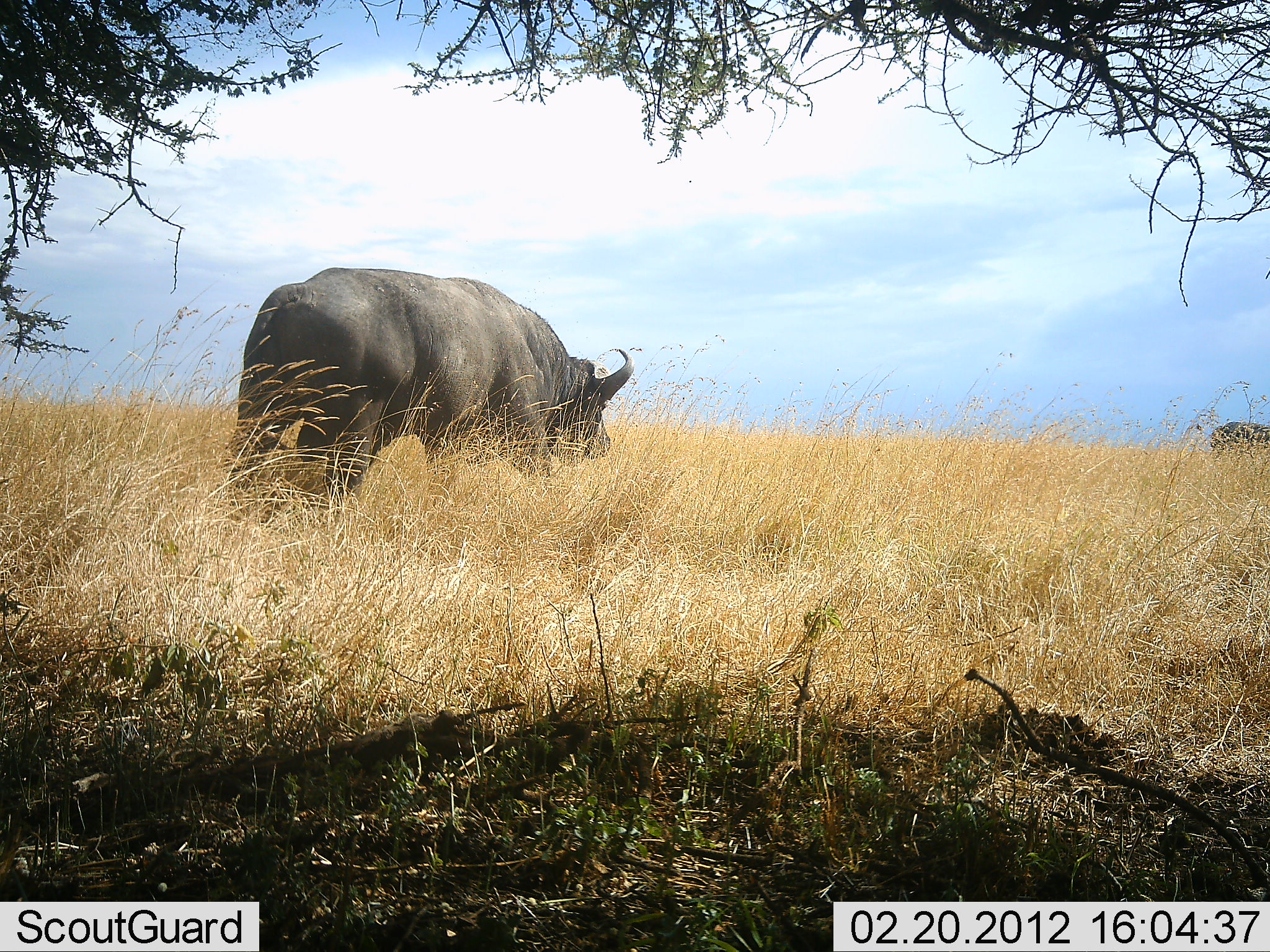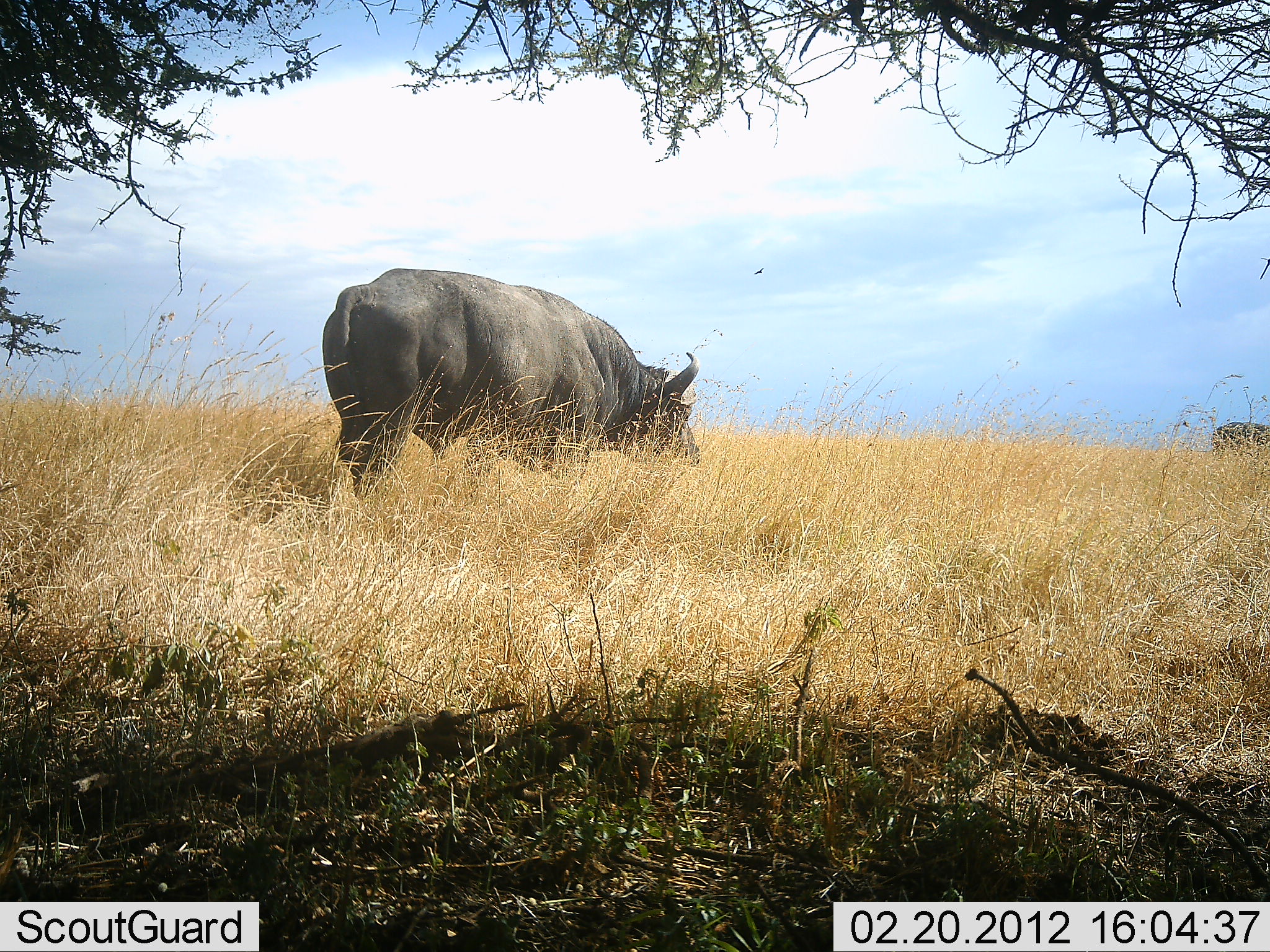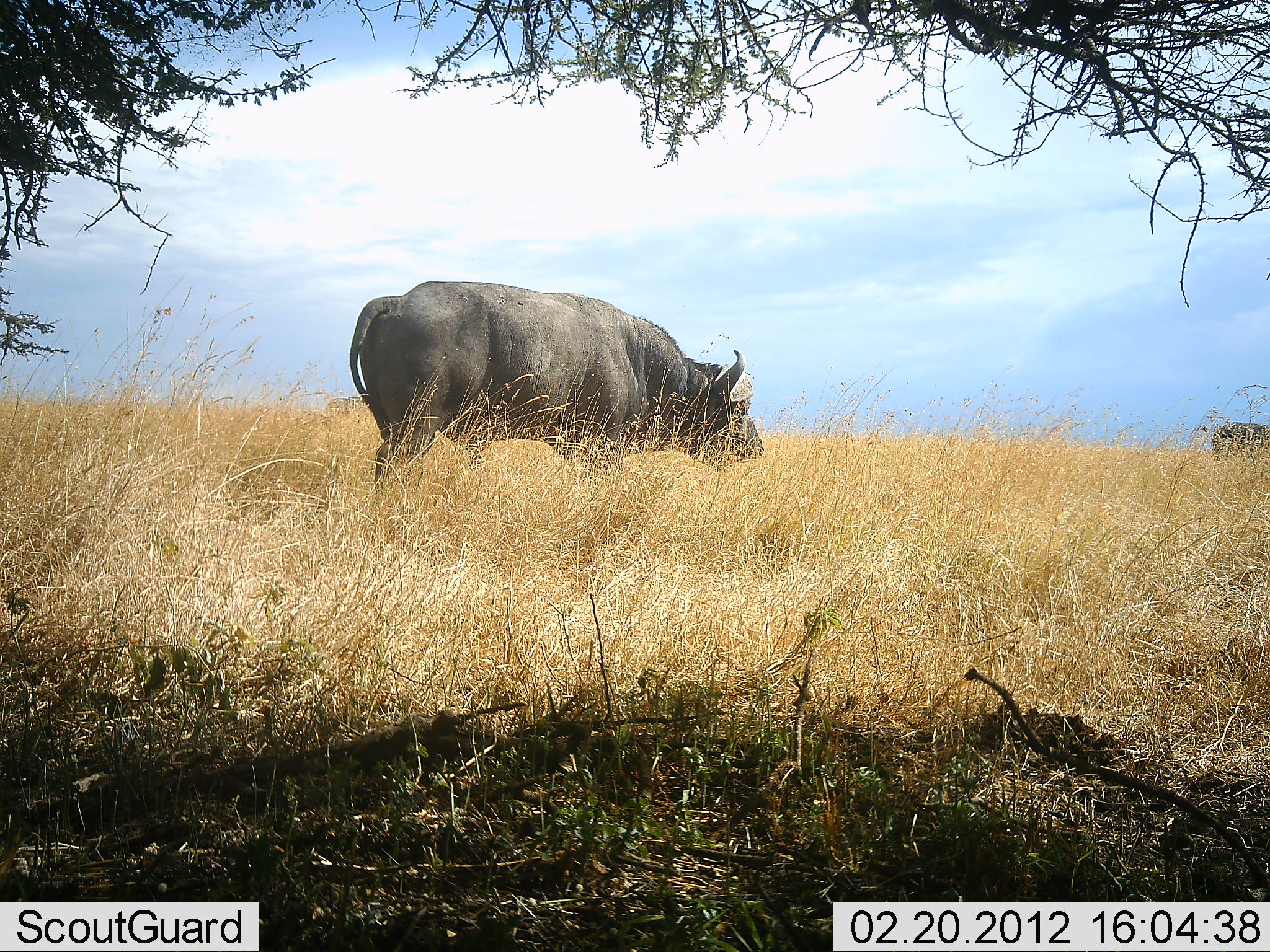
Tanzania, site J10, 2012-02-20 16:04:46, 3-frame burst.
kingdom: Animalia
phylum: Chordata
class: Mammalia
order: Artiodactyla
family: Bovidae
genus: Syncerus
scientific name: Syncerus caffer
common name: cape buffalo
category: buffalo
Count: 1.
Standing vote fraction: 19%.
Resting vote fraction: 0%.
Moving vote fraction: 88%.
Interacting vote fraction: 0%.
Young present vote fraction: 0%.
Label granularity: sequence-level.